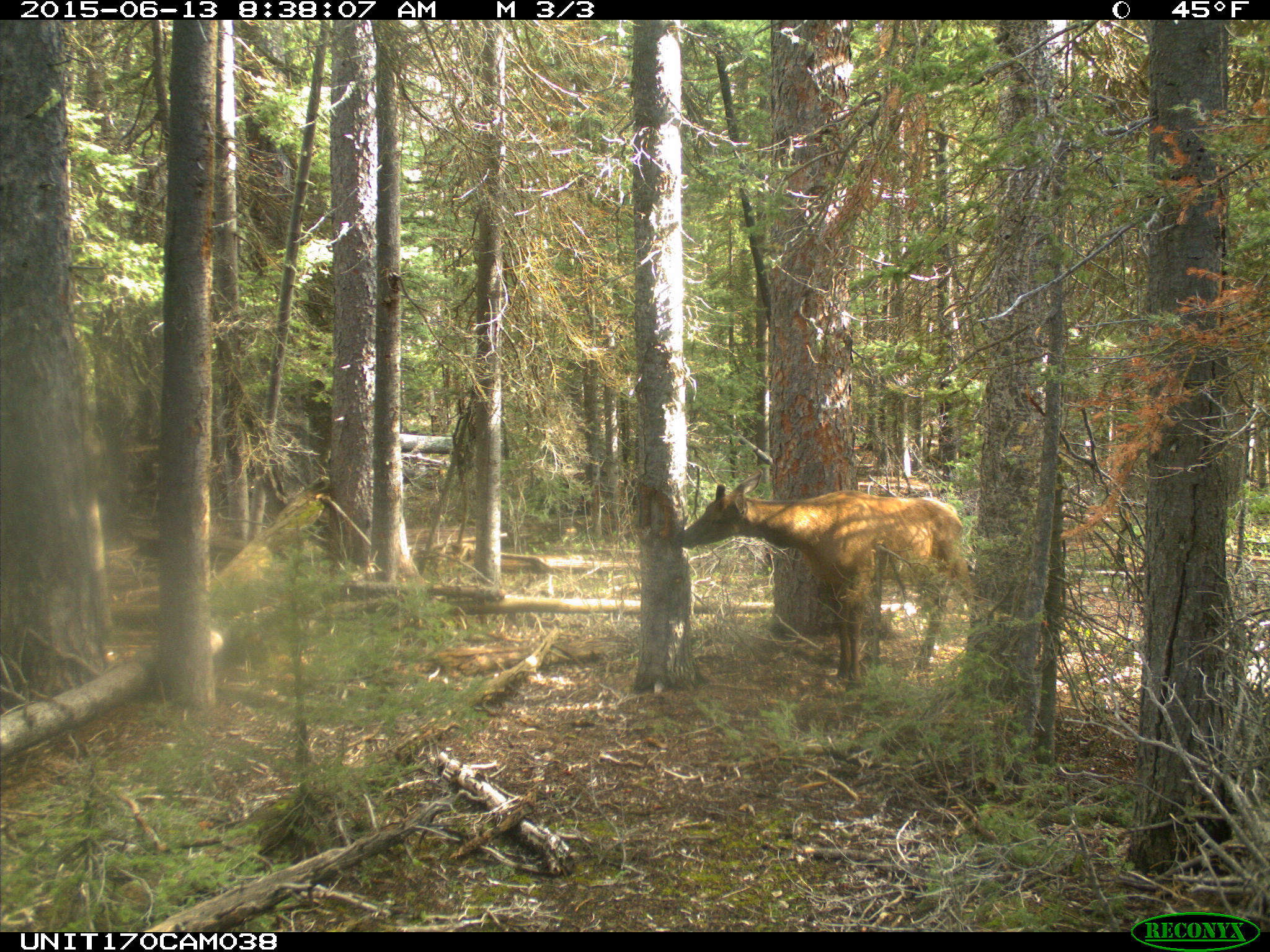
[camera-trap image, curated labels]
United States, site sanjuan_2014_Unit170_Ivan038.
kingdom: Animalia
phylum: Chordata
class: Mammalia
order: Artiodactyla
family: Cervidae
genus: Cervus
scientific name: Cervus elaphus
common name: red deer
Cervus elaphus (red deer).